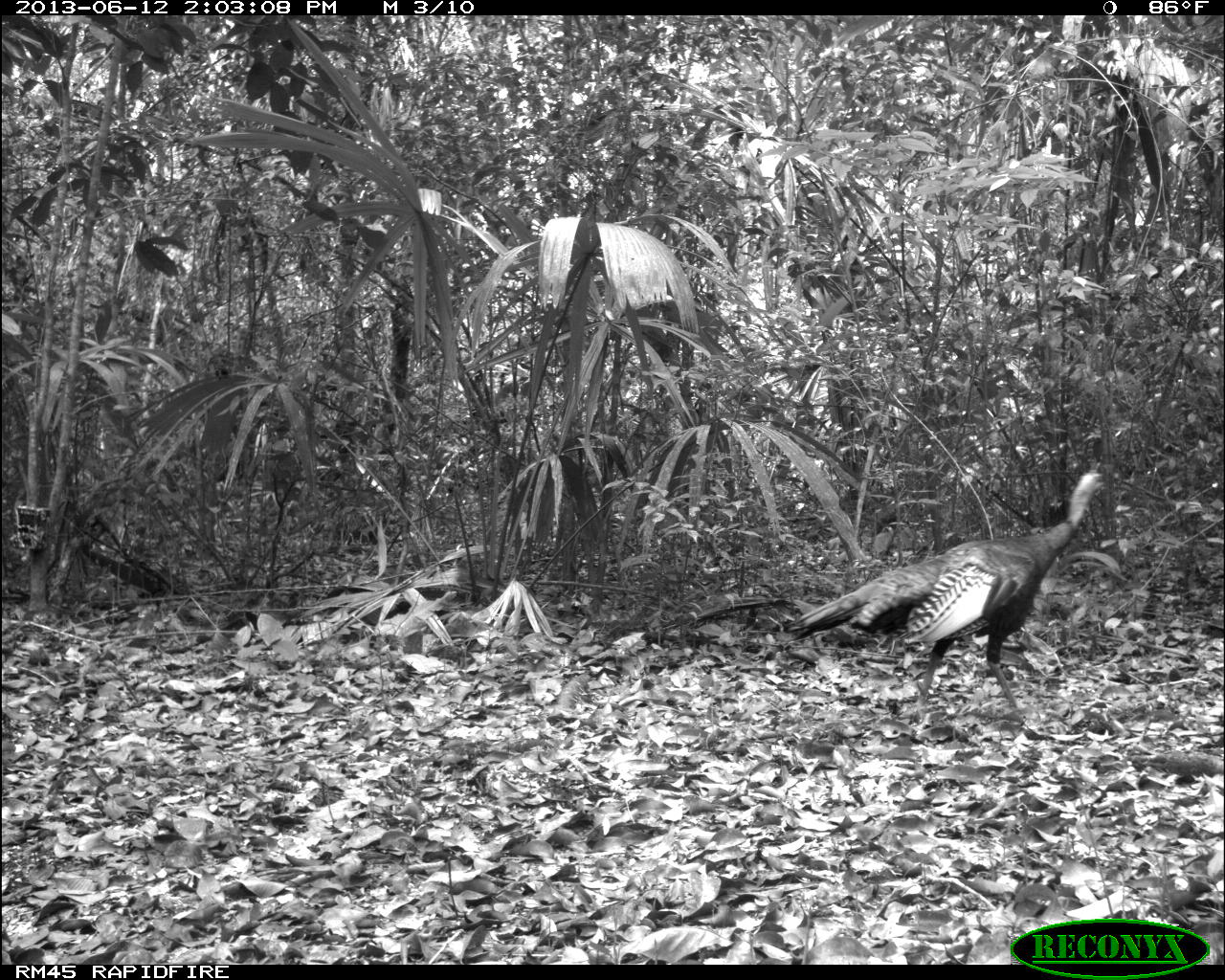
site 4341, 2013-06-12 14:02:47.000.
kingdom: Animalia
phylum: Chordata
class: Aves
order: Galliformes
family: Phasianidae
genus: Meleagris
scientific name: Meleagris ocellata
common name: ocellated turkey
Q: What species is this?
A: Meleagris ocellata (ocellated turkey).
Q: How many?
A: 1.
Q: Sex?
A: Male.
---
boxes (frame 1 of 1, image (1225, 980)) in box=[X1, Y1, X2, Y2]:
meleagris ocellata: box=[787, 460, 1106, 724]